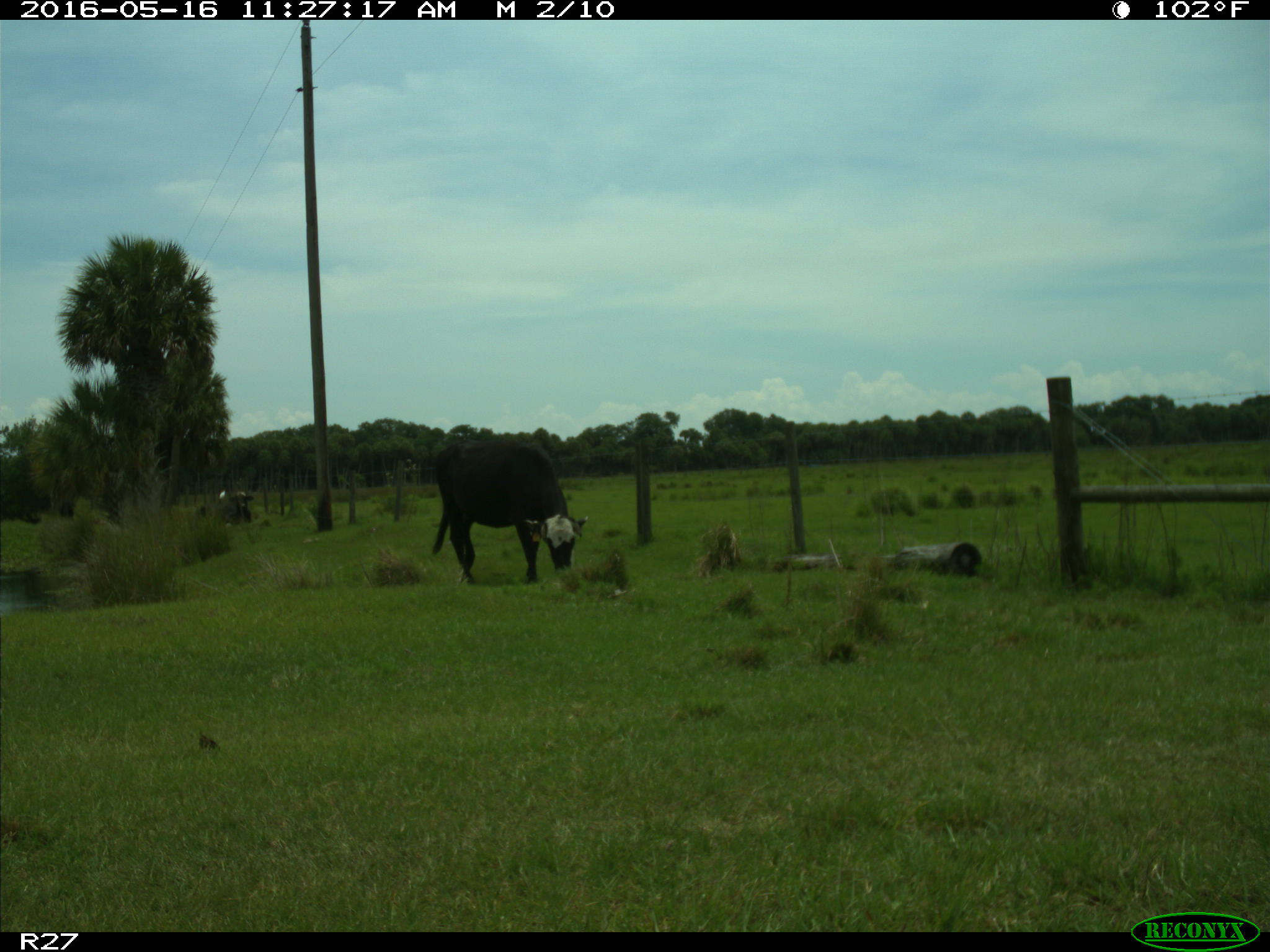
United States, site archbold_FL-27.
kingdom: Animalia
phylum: Chordata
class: Mammalia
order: Artiodactyla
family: Bovidae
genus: Bos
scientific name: Bos taurus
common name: domestic cow